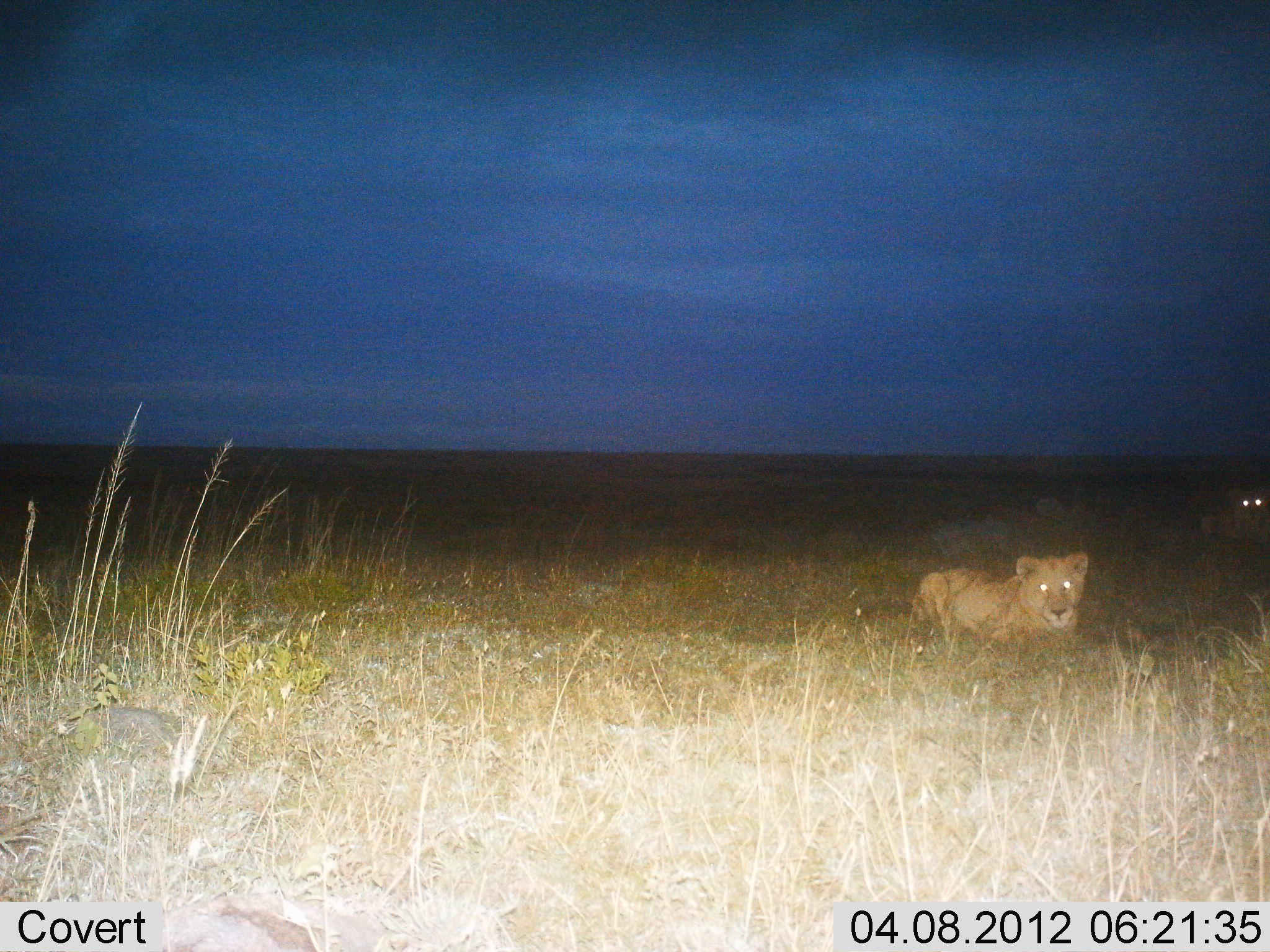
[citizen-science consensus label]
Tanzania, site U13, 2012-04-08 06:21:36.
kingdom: Animalia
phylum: Chordata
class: Mammalia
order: Carnivora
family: Felidae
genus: Panthera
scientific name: Panthera leo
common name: lion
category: lionfemale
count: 2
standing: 8%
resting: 92%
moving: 0%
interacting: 0%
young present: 0%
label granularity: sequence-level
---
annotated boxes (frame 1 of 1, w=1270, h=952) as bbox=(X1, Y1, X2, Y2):
animal: bbox=(908, 550, 1102, 656); bbox=(1199, 485, 1270, 553)